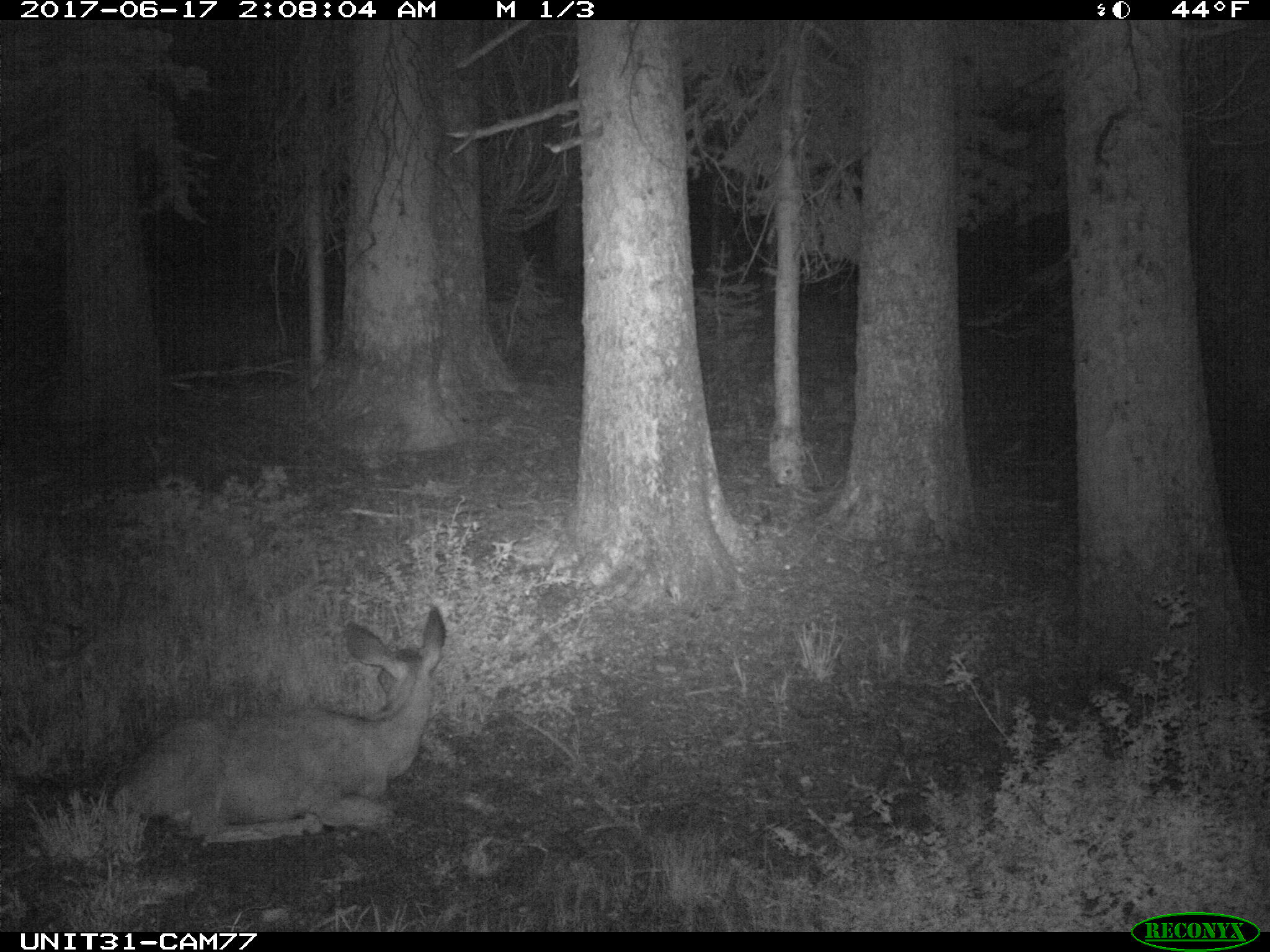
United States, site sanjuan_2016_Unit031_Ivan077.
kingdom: Animalia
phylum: Chordata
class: Mammalia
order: Artiodactyla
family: Cervidae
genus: Odocoileus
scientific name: Odocoileus hemionus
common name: mule deer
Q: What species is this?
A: Odocoileus hemionus (mule deer).